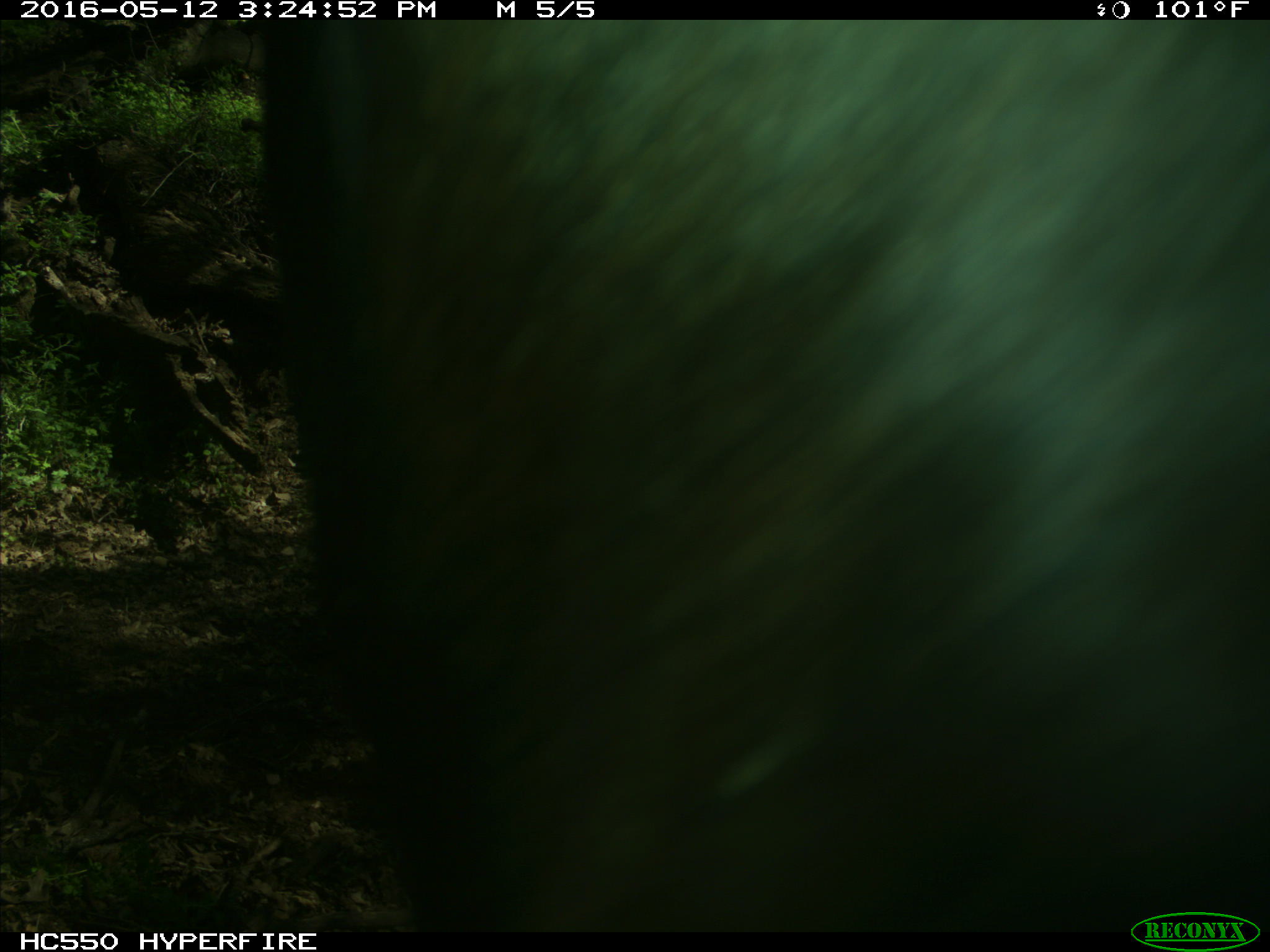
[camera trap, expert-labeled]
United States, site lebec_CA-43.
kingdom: Animalia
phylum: Chordata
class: Mammalia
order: Artiodactyla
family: Bovidae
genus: Bos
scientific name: Bos taurus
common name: domestic cow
Bos taurus (domestic cow).